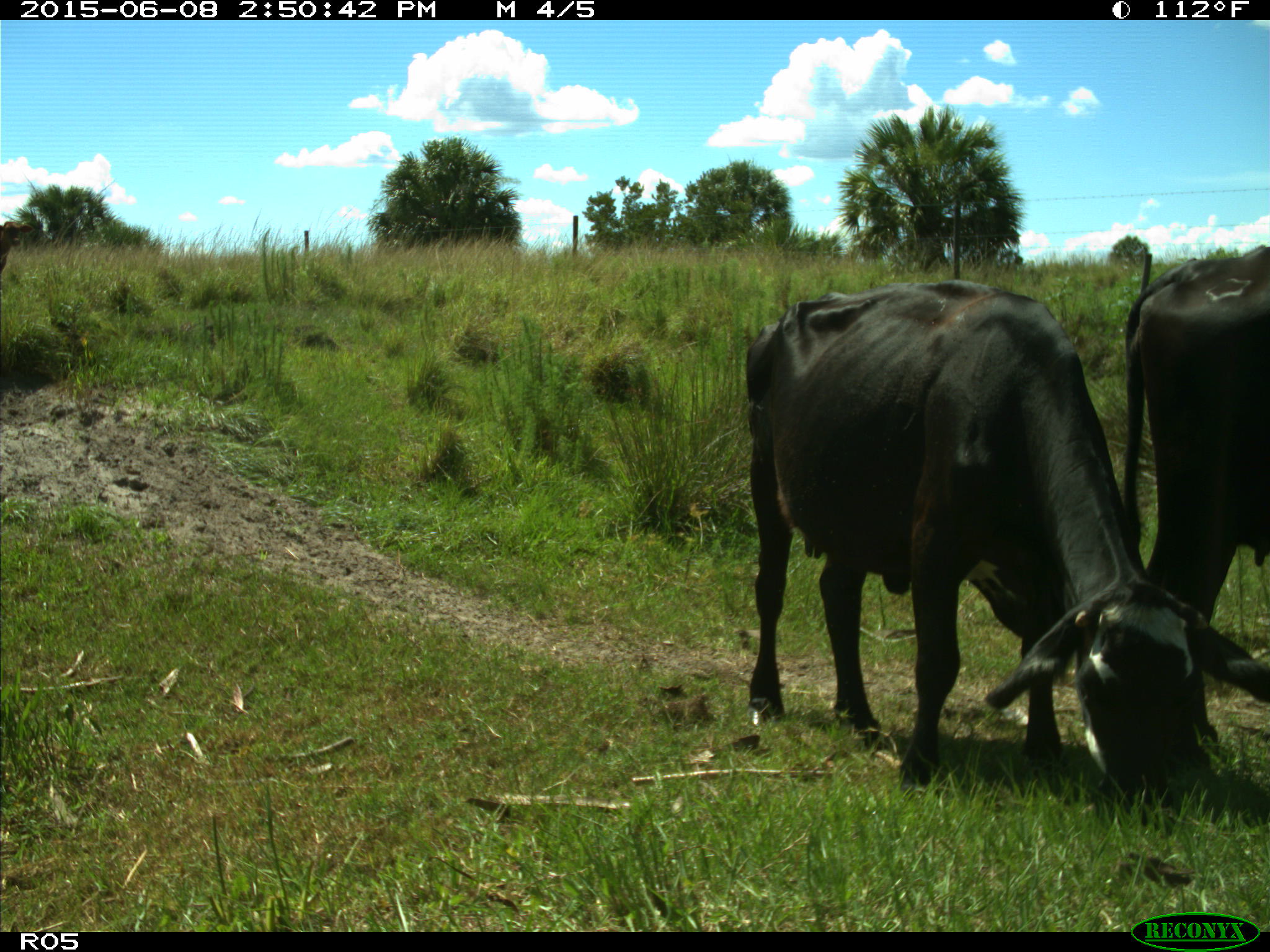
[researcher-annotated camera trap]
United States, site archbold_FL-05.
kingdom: Animalia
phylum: Chordata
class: Mammalia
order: Artiodactyla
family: Bovidae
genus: Bos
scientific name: Bos taurus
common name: domestic cow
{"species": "Bos taurus (domestic cow)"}